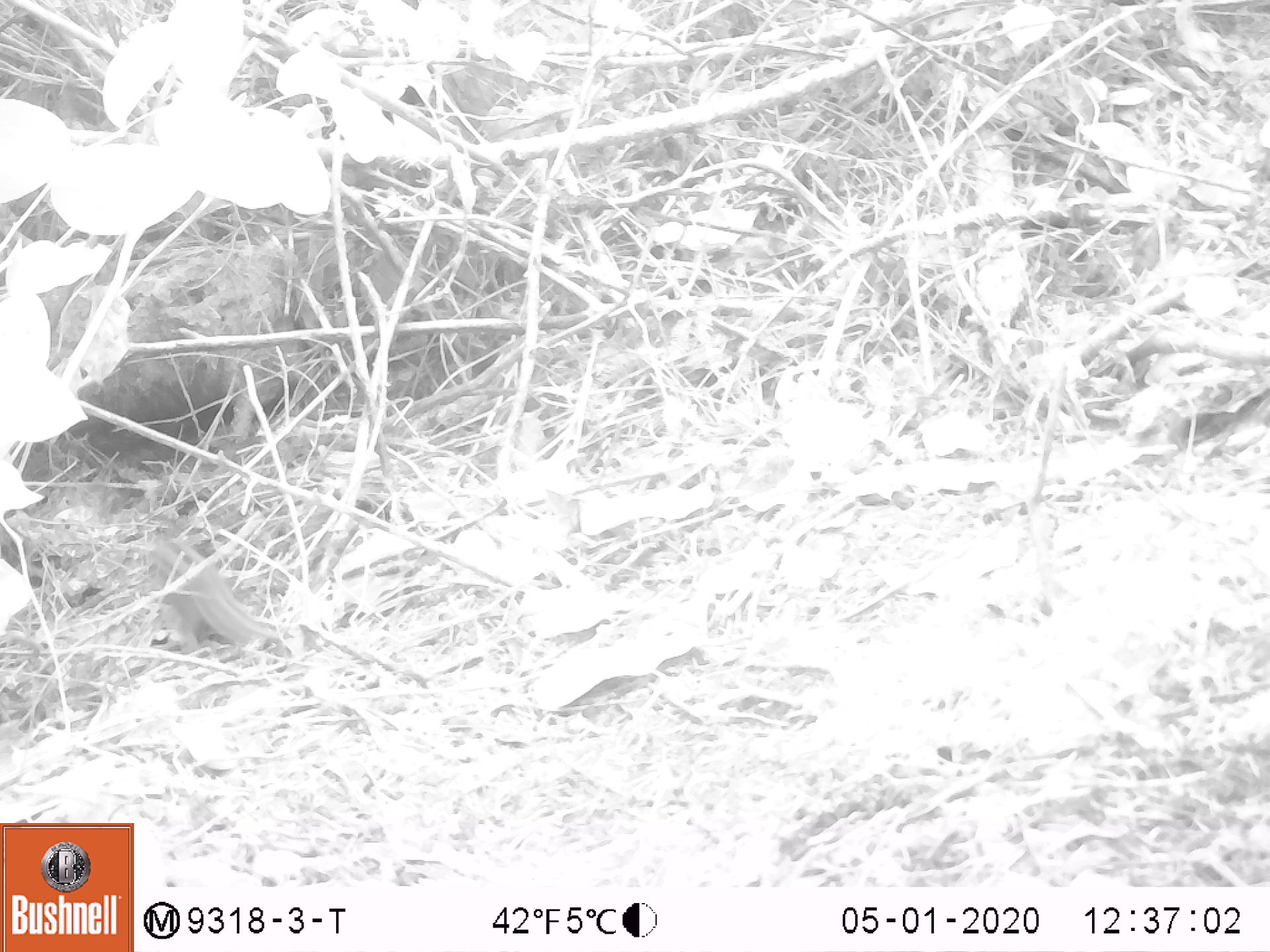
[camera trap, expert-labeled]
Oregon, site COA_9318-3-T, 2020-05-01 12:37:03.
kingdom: Animalia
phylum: Chordata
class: Mammalia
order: Rodentia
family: Sciuridae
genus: Neotamias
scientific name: Neotamias townsendii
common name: townsend's chipmunk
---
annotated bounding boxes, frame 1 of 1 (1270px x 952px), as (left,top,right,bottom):
townsend's chipmunk: (146,531,275,654)